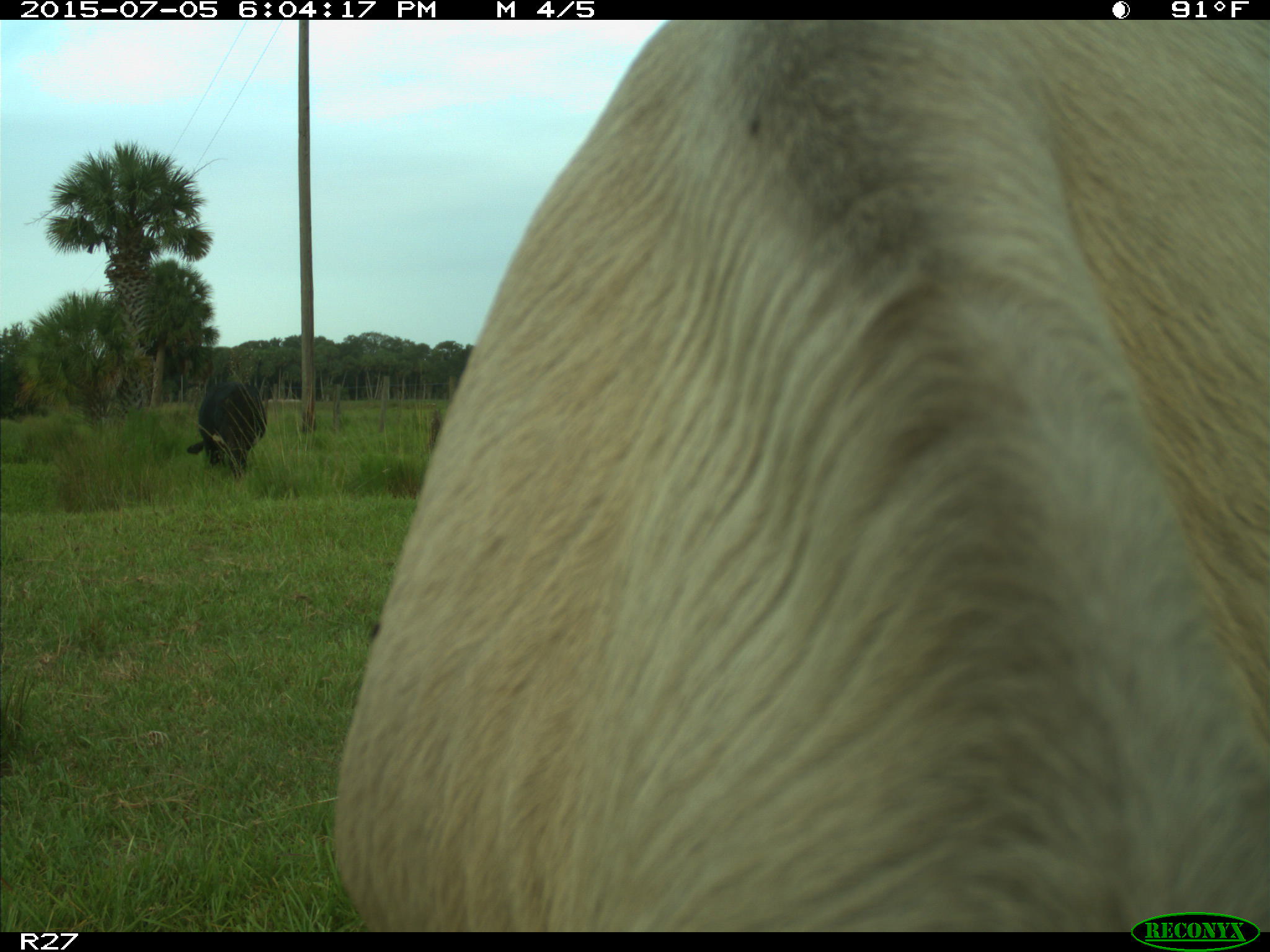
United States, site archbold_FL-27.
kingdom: Animalia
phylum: Chordata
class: Mammalia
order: Artiodactyla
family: Bovidae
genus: Bos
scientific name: Bos taurus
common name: domestic cow